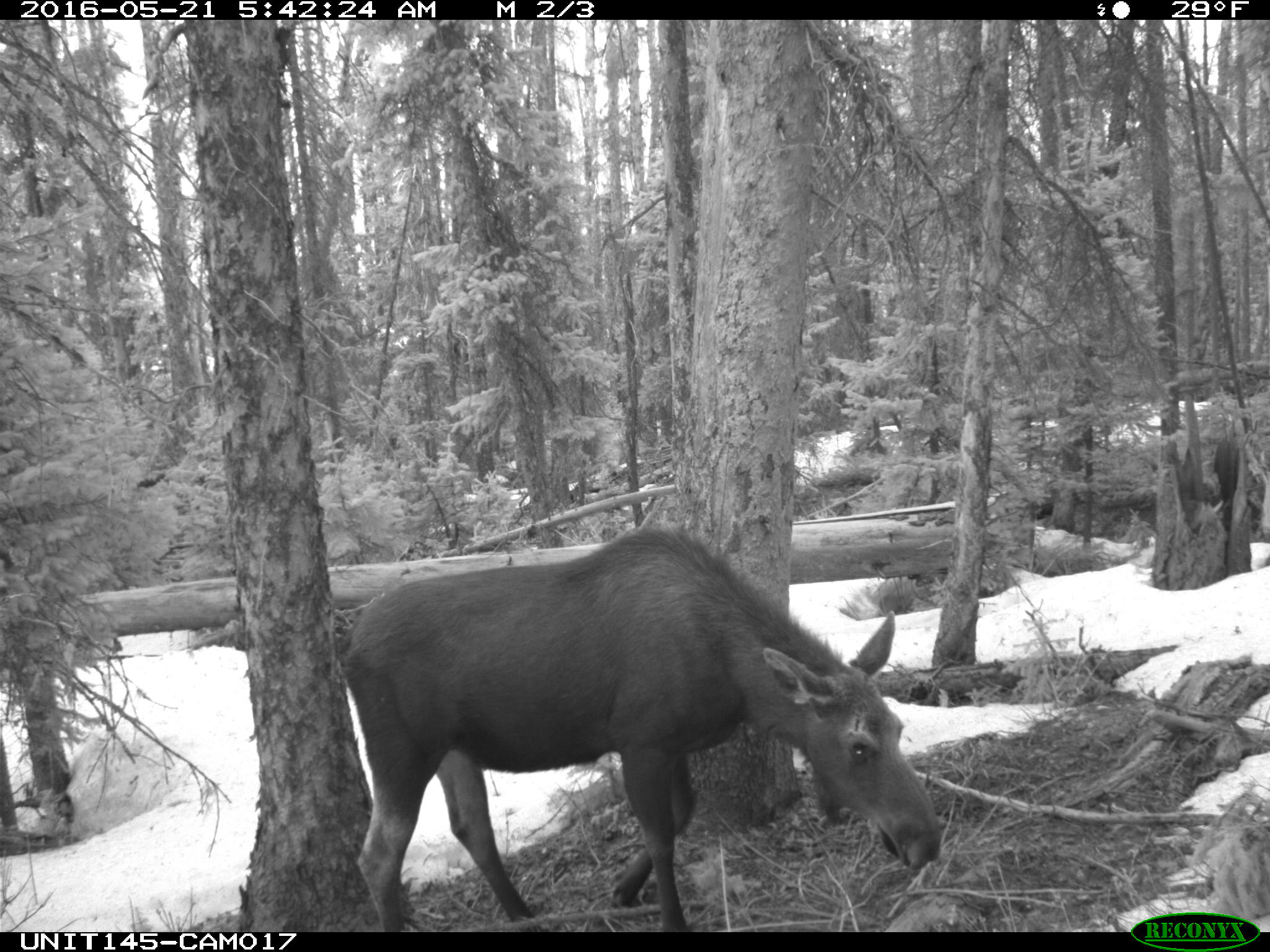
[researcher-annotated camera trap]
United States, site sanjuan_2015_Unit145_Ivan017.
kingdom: Animalia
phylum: Chordata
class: Mammalia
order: Artiodactyla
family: Cervidae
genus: Alces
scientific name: Alces alces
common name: moose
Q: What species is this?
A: Alces alces (moose).